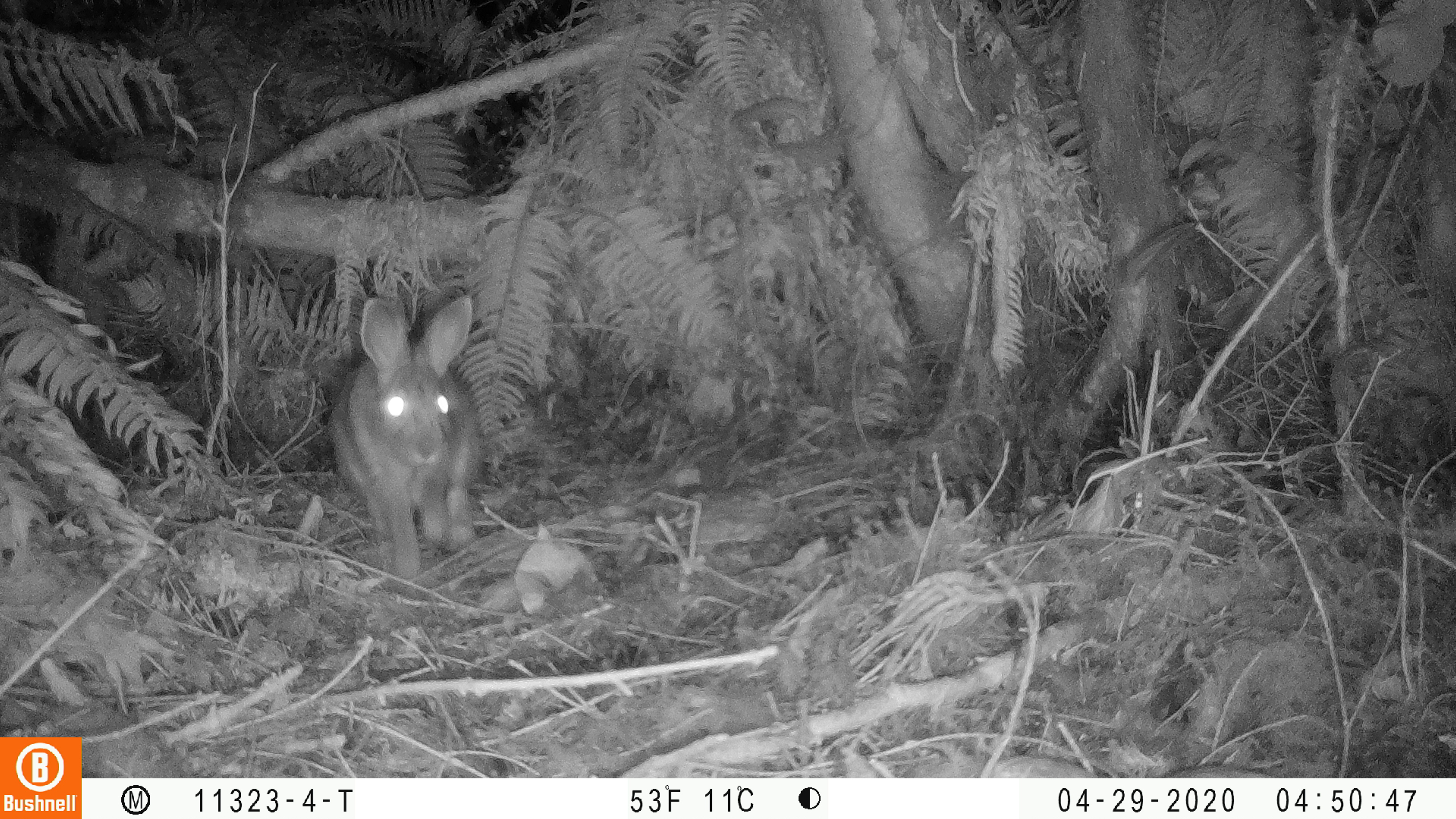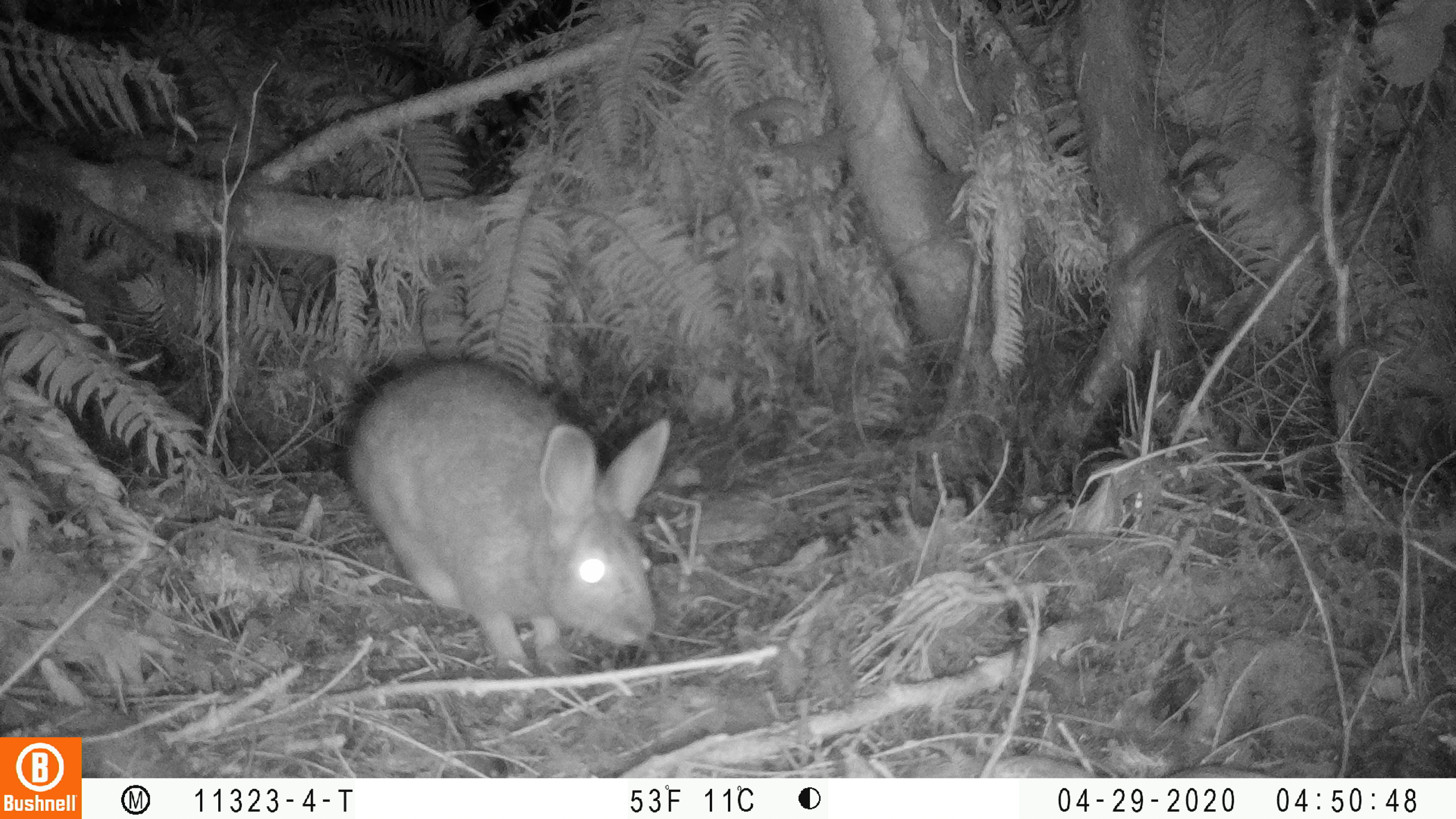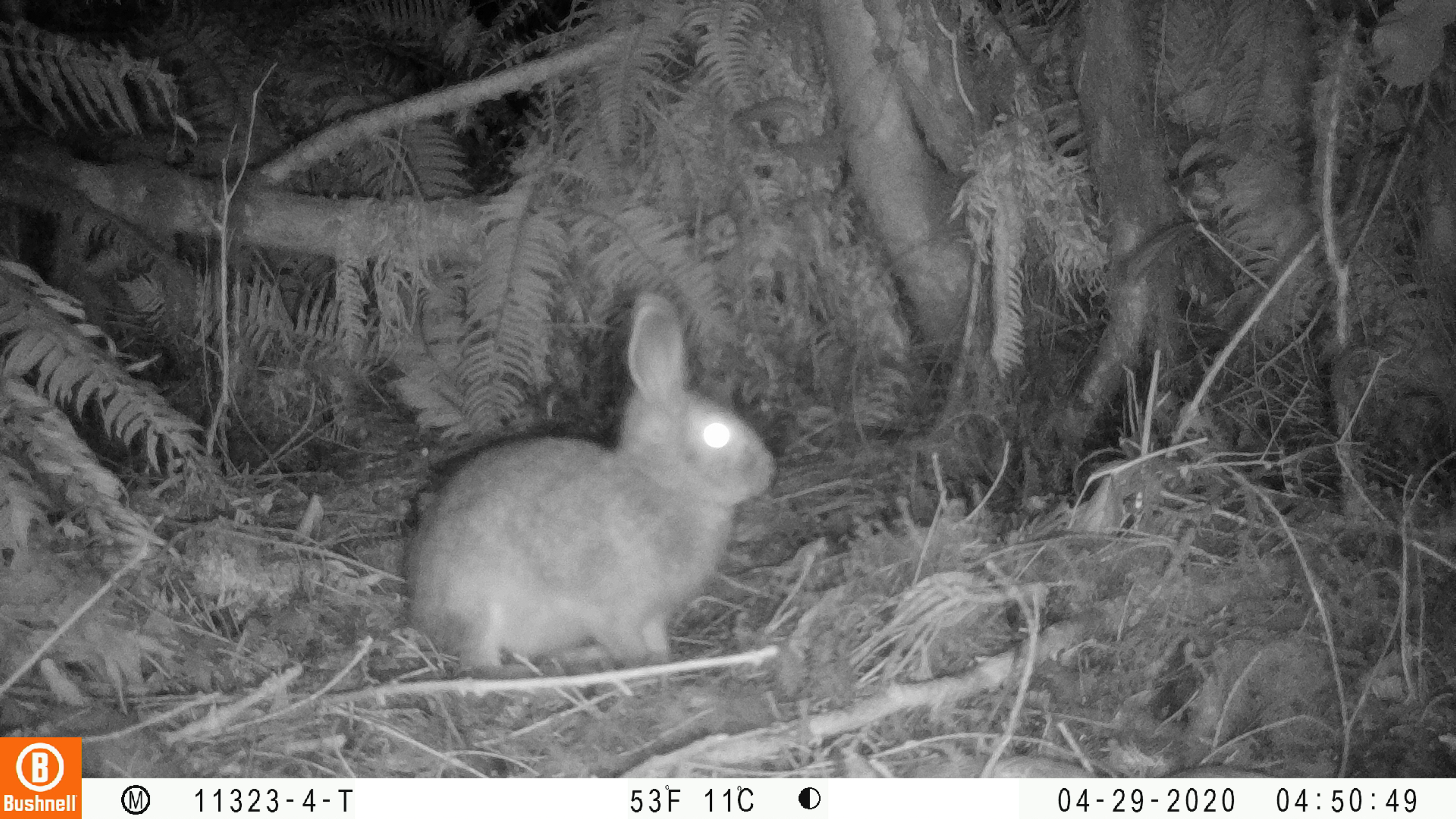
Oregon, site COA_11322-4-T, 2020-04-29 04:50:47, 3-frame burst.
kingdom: Animalia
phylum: Chordata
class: Mammalia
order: Lagomorpha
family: Leporidae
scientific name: Leporidae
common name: hares and rabbits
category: leporidae family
Leporidae family (hares and rabbits) (Leporidae).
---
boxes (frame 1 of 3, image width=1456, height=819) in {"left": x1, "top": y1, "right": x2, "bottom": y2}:
leporidae family: {"left": 323, "top": 289, "right": 494, "bottom": 586}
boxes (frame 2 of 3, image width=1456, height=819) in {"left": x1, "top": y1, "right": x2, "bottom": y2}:
leporidae family: {"left": 330, "top": 346, "right": 681, "bottom": 681}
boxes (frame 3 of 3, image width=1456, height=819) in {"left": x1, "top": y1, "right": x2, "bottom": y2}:
leporidae family: {"left": 380, "top": 289, "right": 784, "bottom": 689}